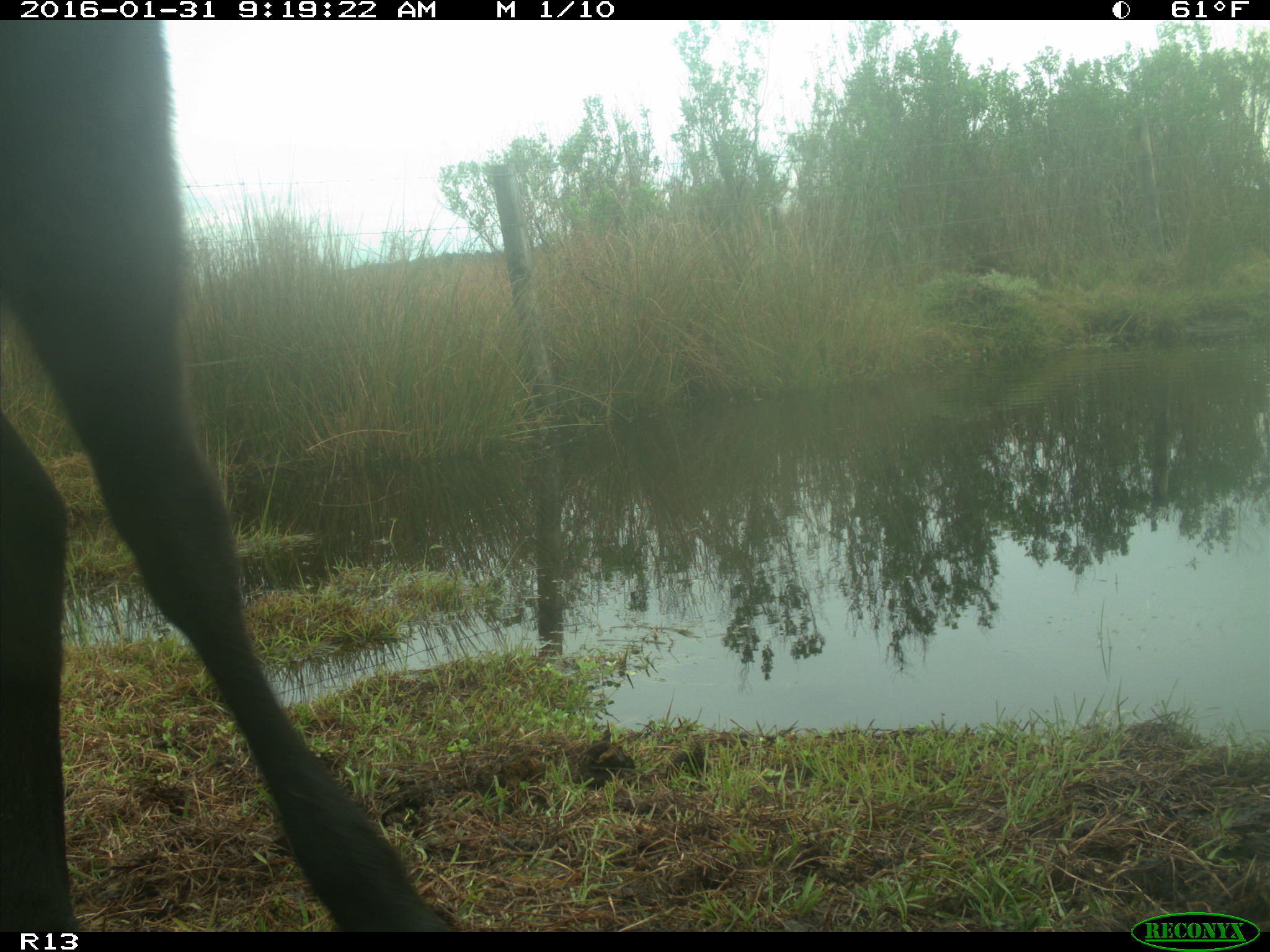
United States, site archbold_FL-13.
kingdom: Animalia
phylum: Chordata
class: Mammalia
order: Artiodactyla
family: Bovidae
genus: Bos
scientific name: Bos taurus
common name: domestic cow